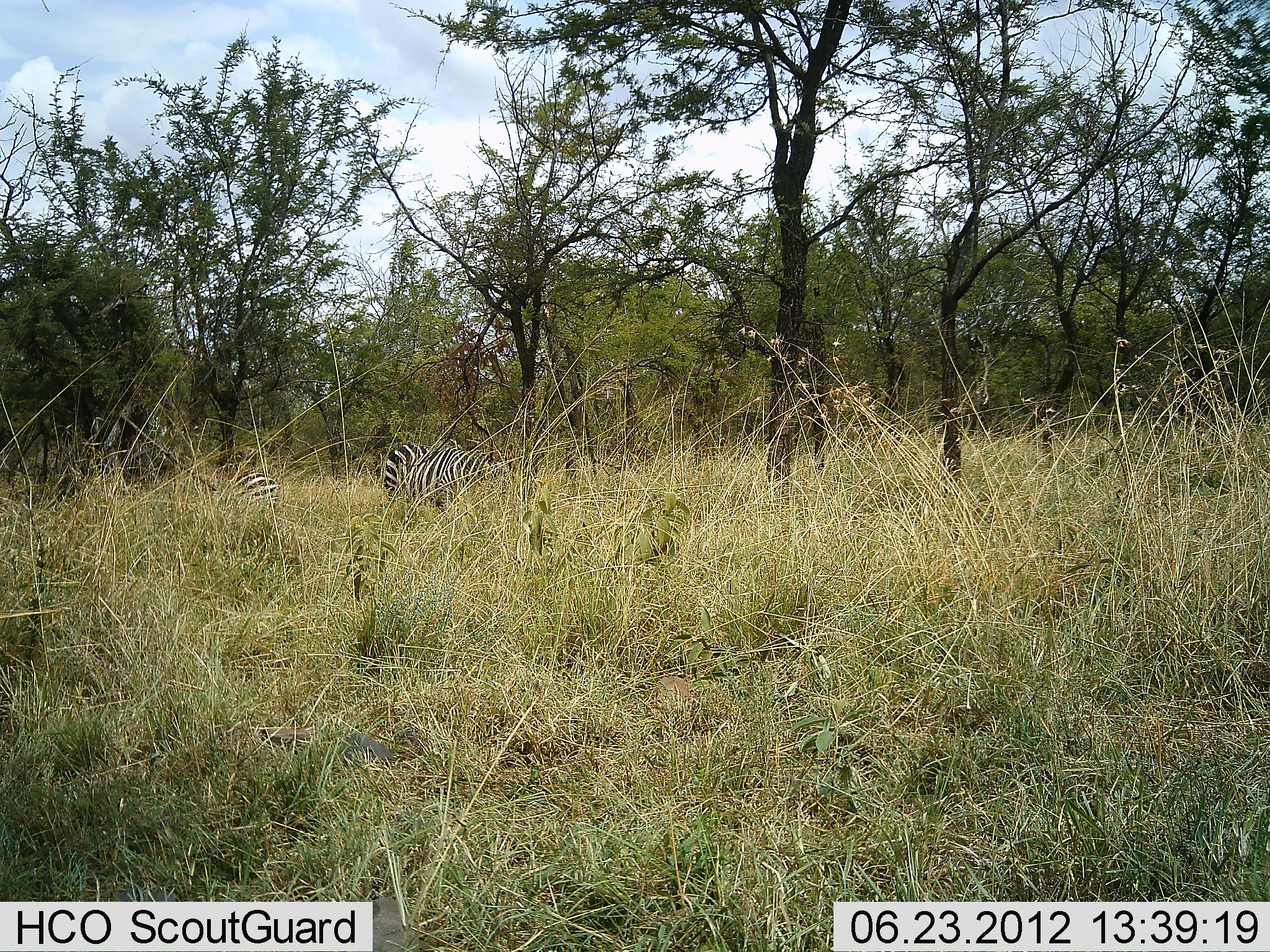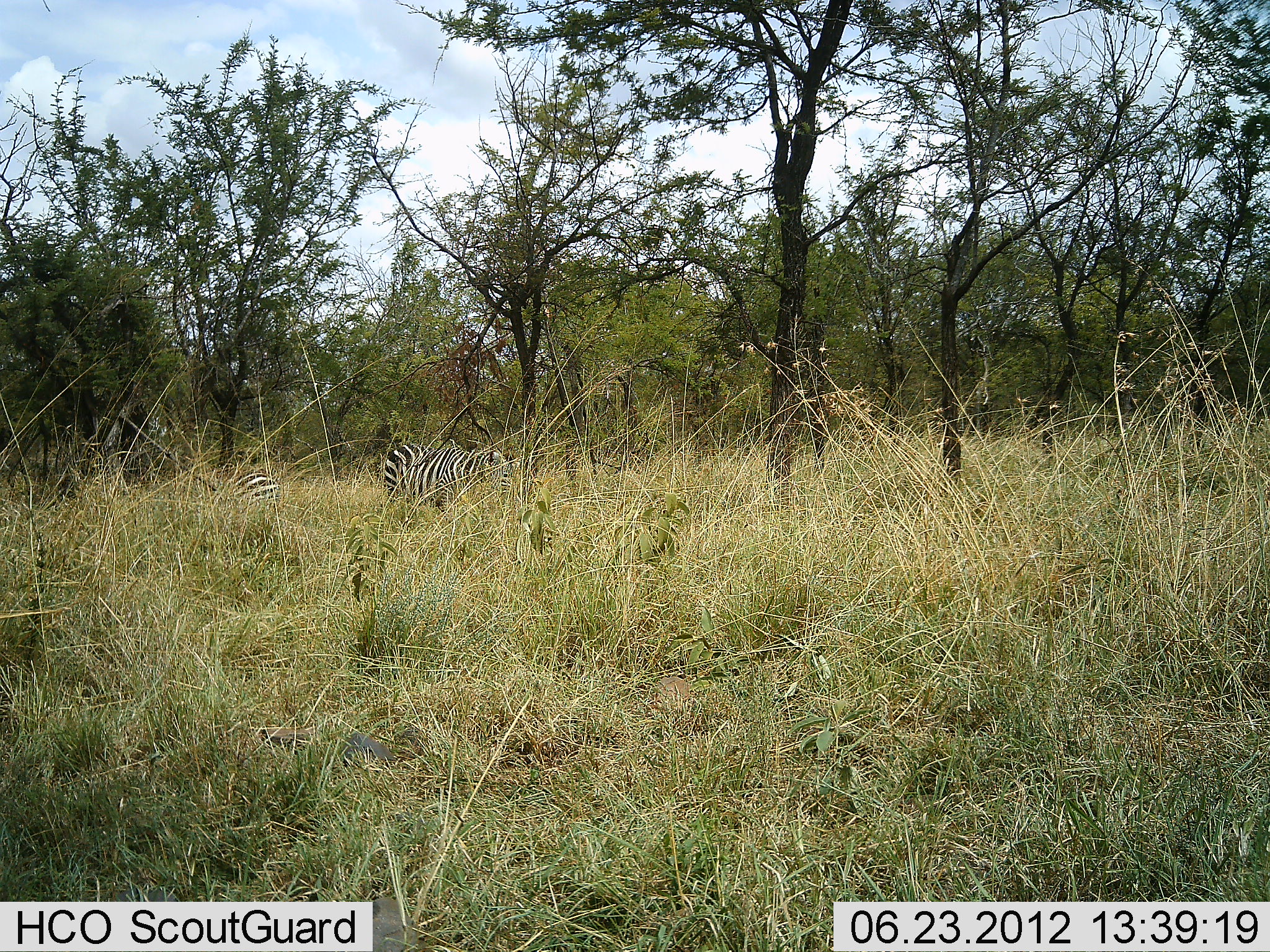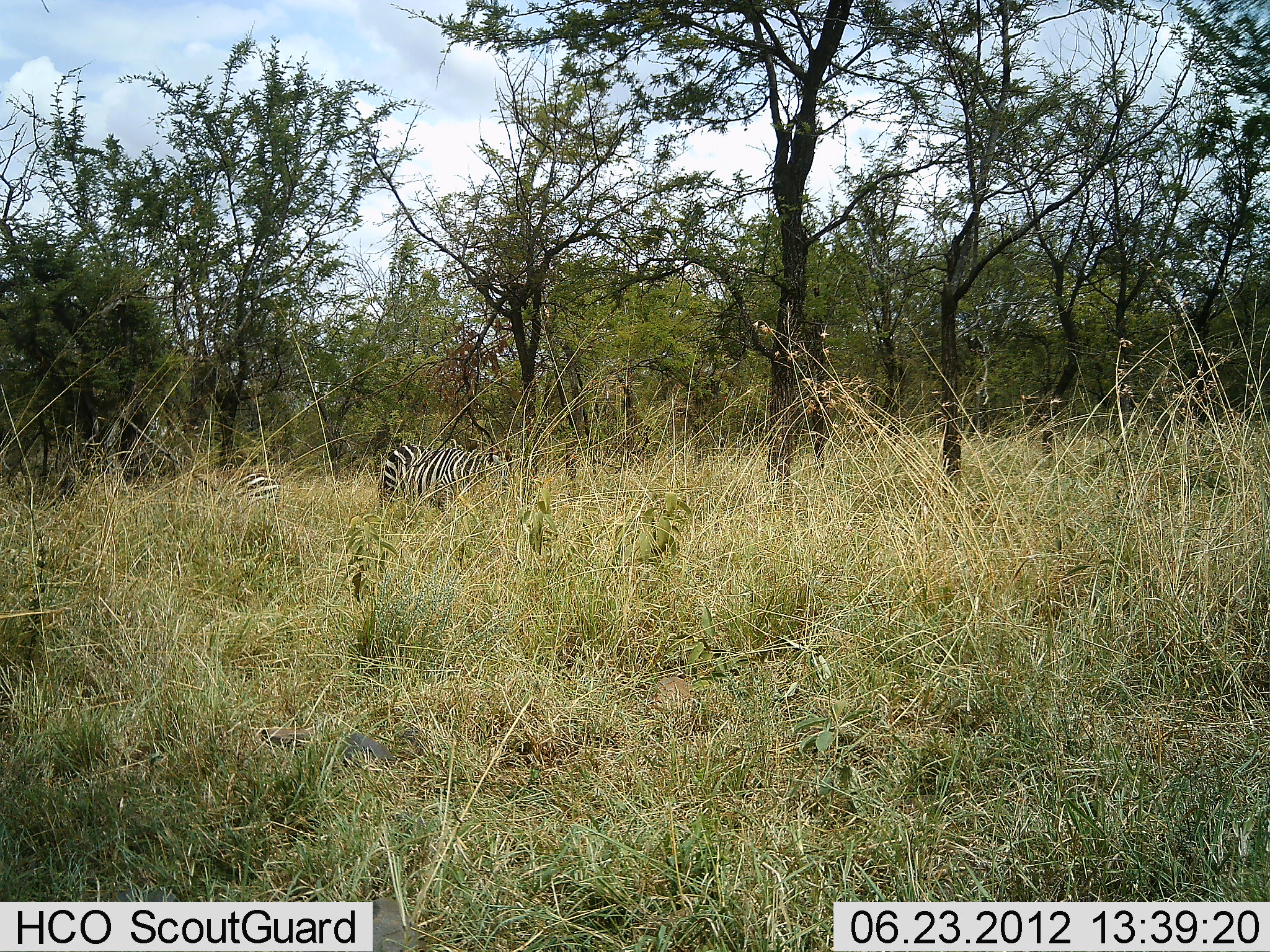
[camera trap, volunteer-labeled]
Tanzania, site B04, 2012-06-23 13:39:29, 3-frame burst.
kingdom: Animalia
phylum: Chordata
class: Mammalia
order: Perissodactyla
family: Equidae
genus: Equus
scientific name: Equus quagga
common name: plains zebra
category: zebra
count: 2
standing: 50%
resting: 0%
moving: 0%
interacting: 0%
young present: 0%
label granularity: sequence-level